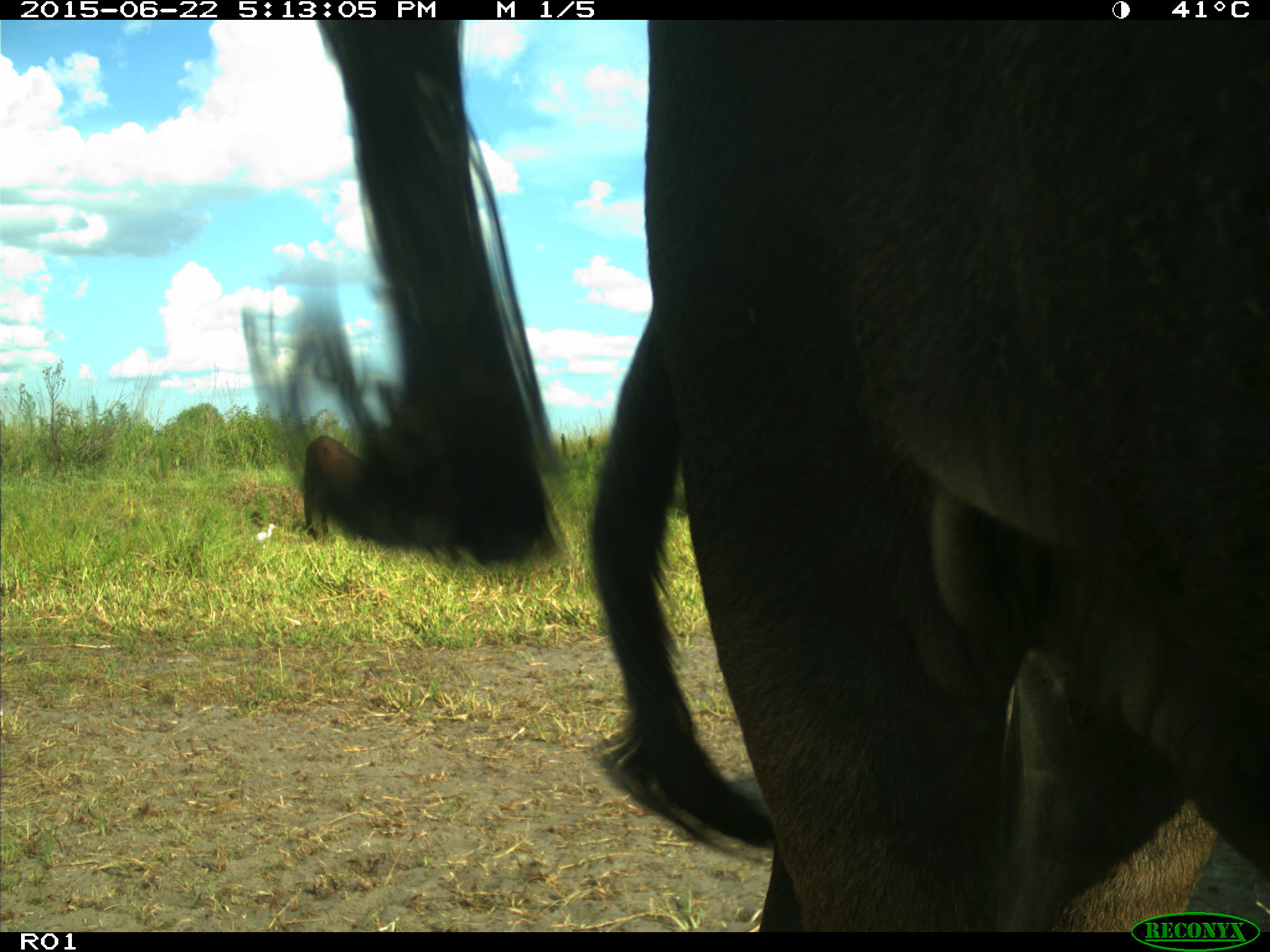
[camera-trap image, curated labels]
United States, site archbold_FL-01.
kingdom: Animalia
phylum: Chordata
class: Mammalia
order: Artiodactyla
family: Bovidae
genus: Bos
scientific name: Bos taurus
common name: domestic cow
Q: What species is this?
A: Bos taurus (domestic cow).